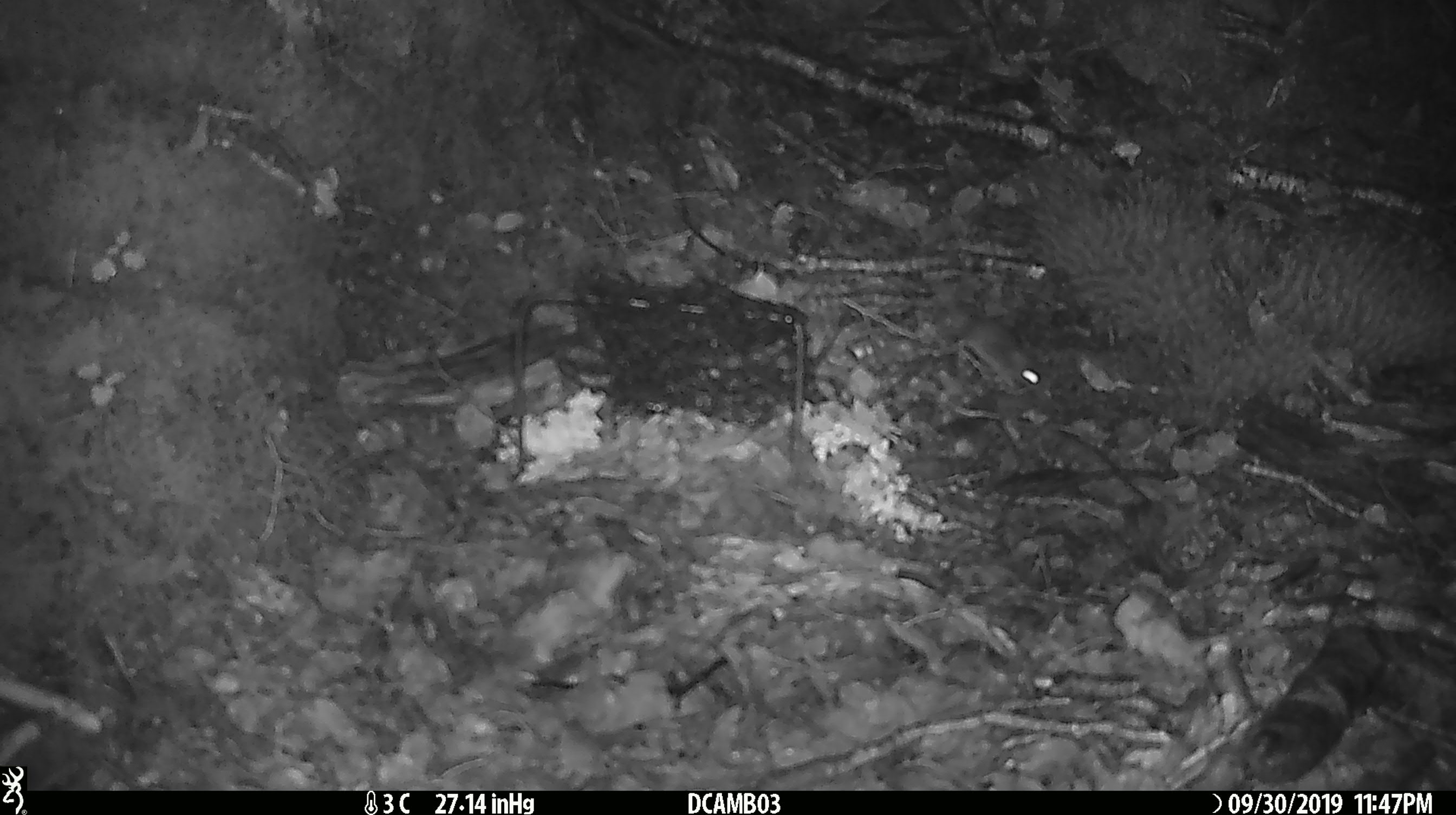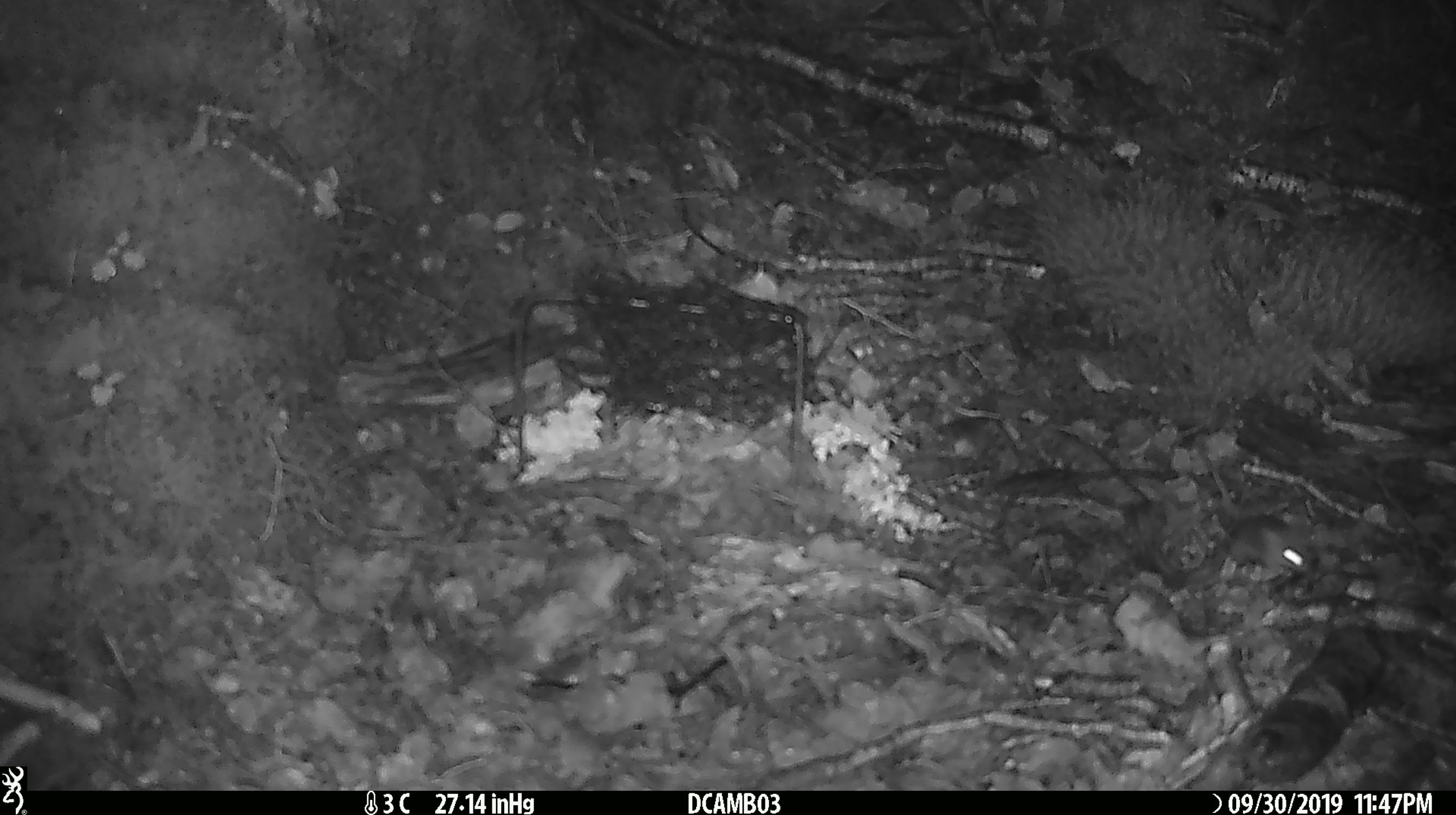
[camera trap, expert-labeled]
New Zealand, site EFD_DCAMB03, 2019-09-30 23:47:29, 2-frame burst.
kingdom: Animalia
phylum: Chordata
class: Mammalia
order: Rodentia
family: Muridae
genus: Mus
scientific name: Mus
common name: mouse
Mouse (Mus).